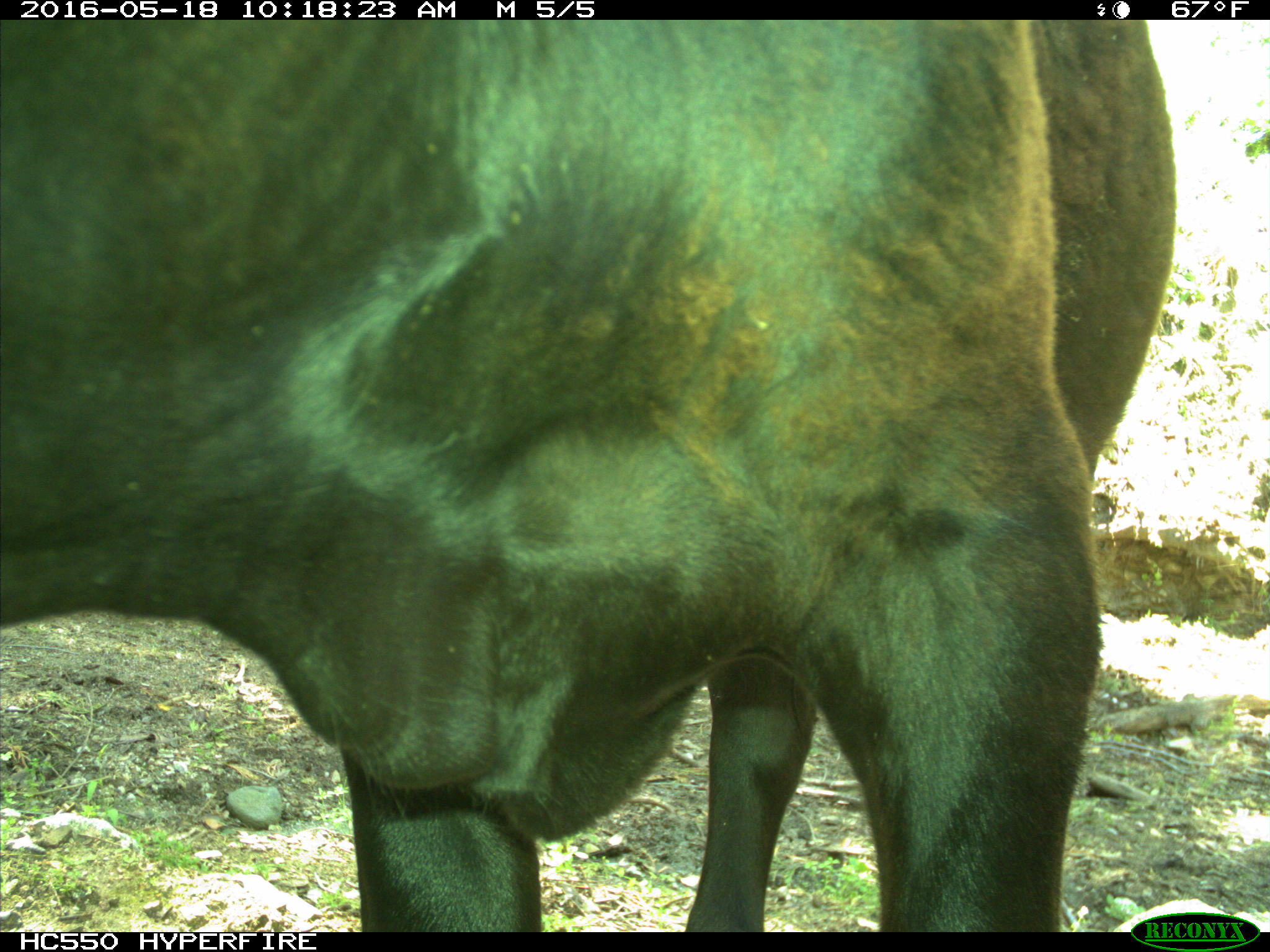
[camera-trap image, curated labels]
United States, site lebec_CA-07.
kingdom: Animalia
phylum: Chordata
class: Mammalia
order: Artiodactyla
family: Bovidae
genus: Bos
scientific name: Bos taurus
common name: domestic cow